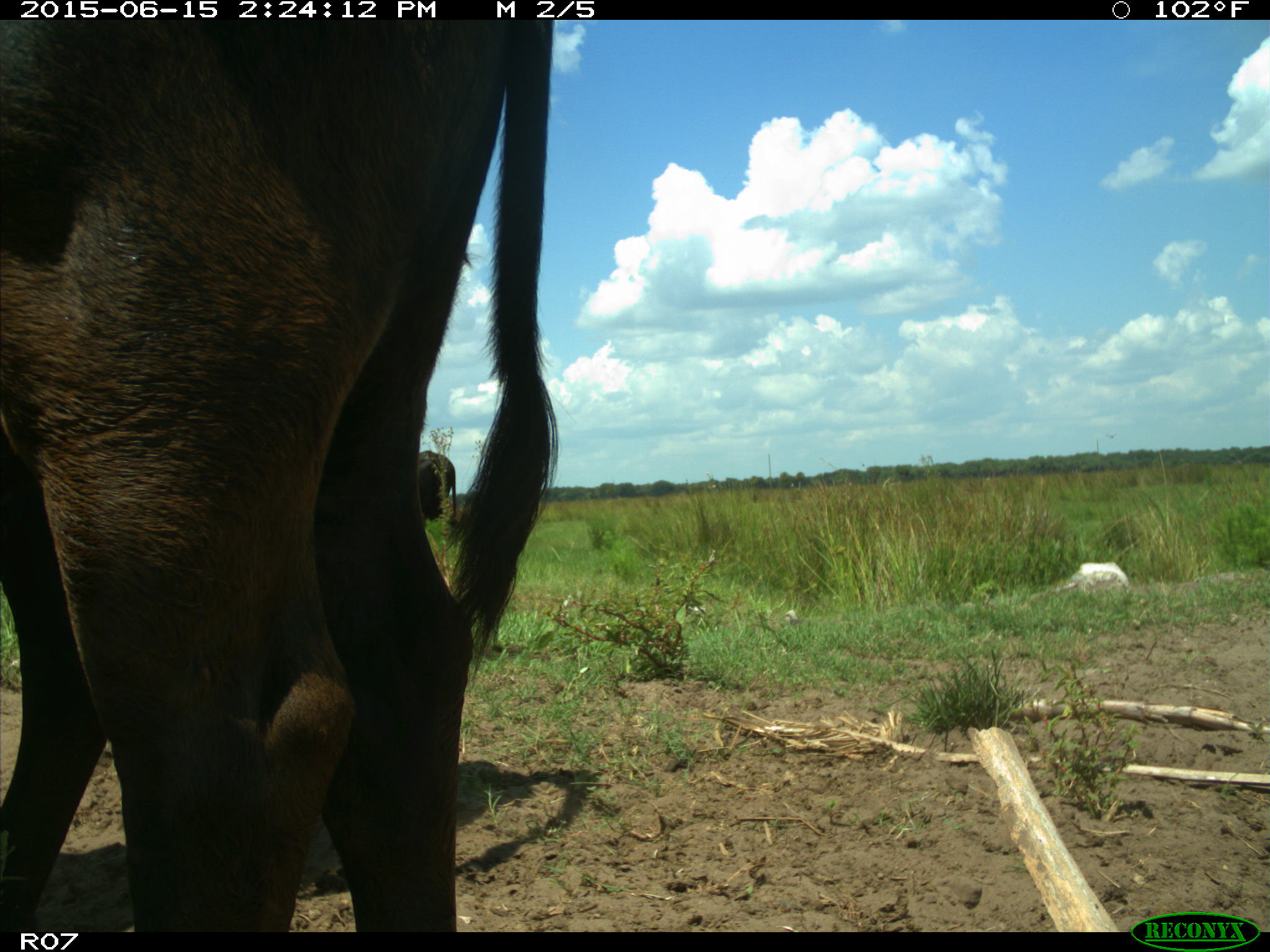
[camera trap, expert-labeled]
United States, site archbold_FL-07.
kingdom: Animalia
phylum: Chordata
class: Mammalia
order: Artiodactyla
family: Bovidae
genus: Bos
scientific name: Bos taurus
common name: domestic cow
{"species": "Bos taurus (domestic cow)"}